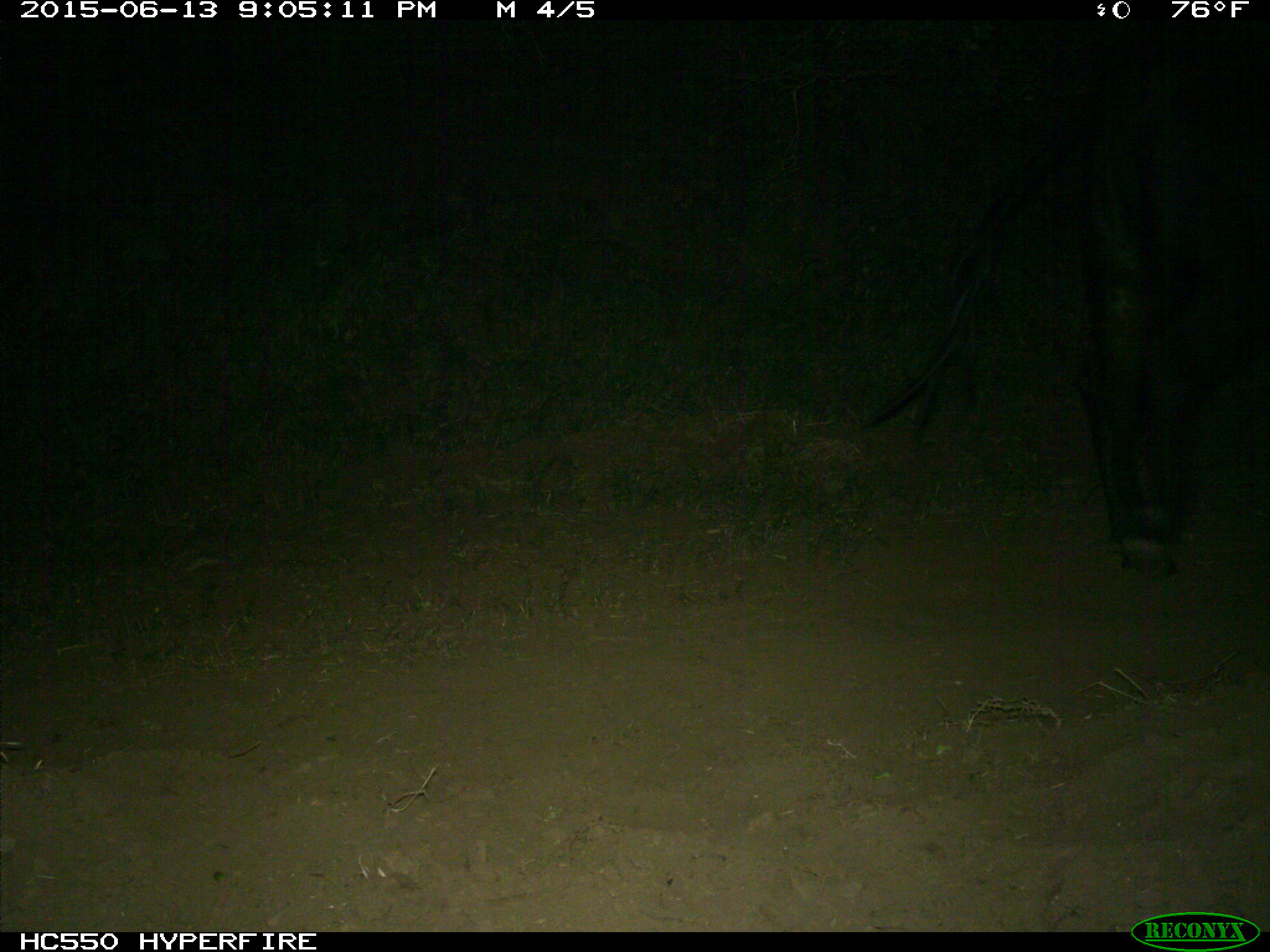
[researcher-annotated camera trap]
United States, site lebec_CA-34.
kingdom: Animalia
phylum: Chordata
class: Mammalia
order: Artiodactyla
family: Bovidae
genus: Bos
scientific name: Bos taurus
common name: domestic cow